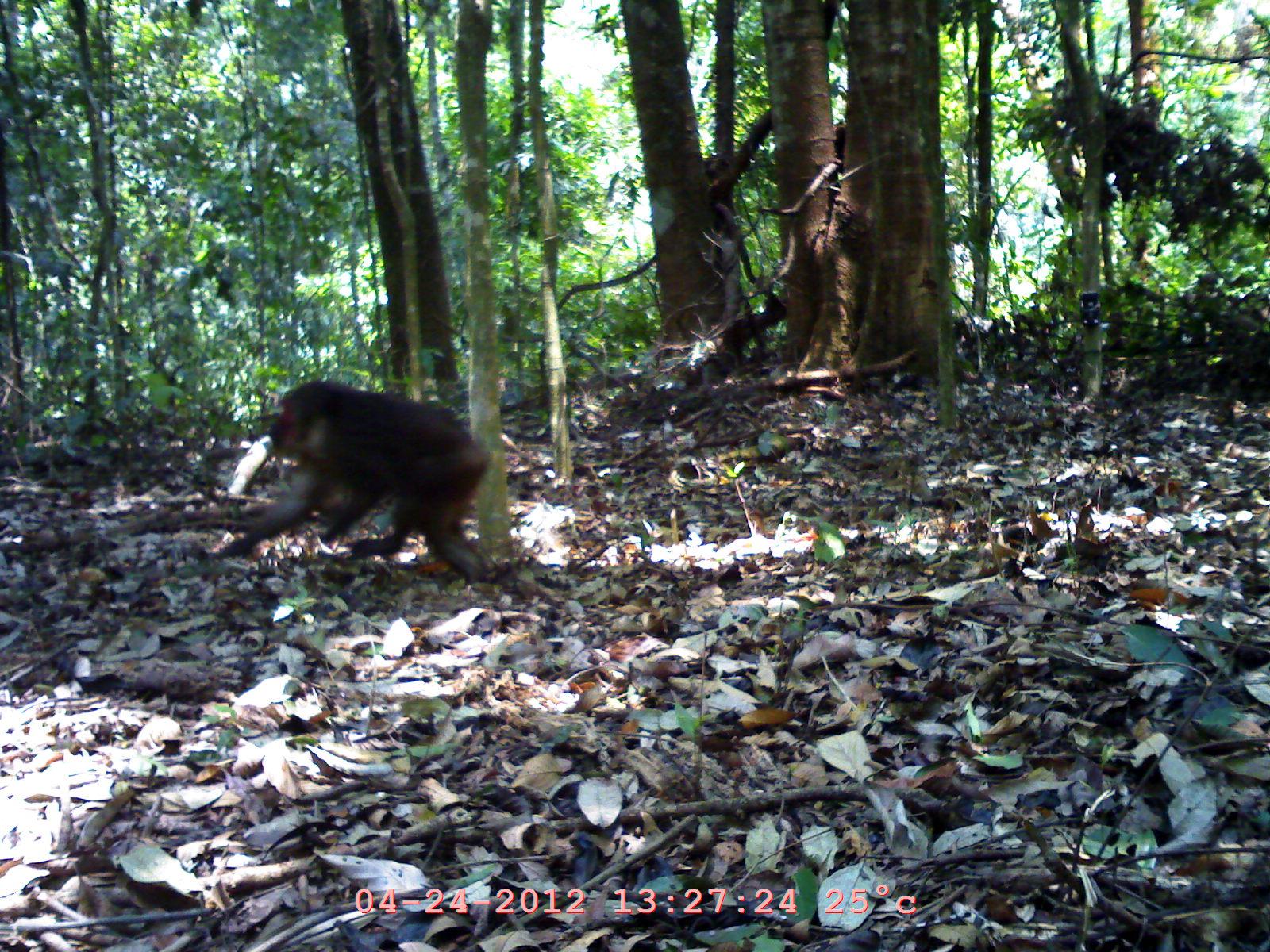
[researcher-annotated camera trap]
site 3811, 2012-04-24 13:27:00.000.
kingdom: Animalia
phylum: Chordata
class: Mammalia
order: Primates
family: Cercopithecidae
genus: Macaca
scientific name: Macaca arctoides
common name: stump-tailed macaque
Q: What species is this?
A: Macaca arctoides (stump-tailed macaque).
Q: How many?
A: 1.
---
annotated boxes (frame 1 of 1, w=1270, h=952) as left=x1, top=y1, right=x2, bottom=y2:
macaca arctoides: left=216, top=378, right=490, bottom=584